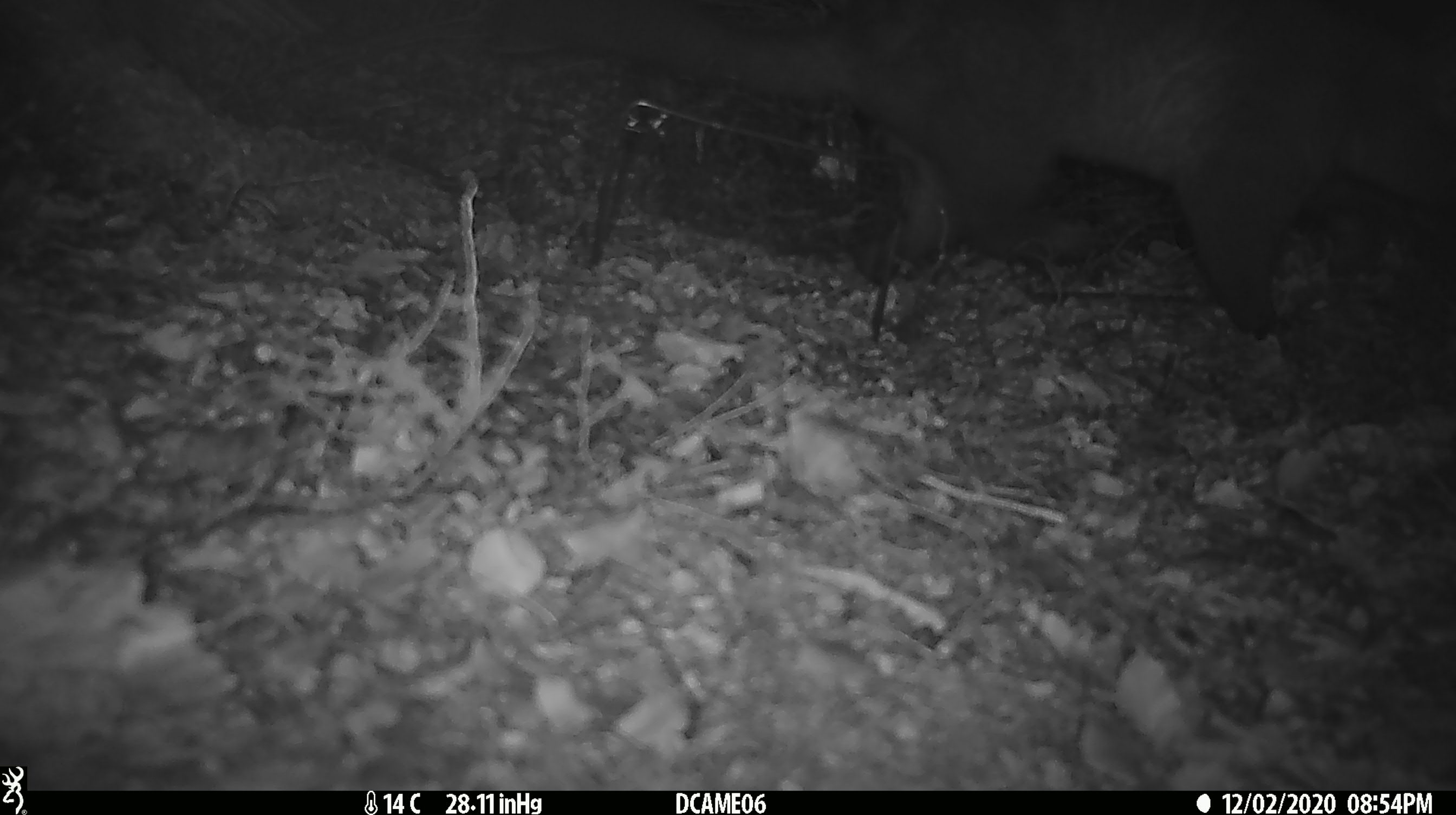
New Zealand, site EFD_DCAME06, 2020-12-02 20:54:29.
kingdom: Animalia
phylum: Chordata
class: Mammalia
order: Diprotodontia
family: Phalangeridae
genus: Trichosurus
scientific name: Trichosurus vulpecula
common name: common brushtail possum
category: possum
Possum (common brushtail possum) (Trichosurus vulpecula).